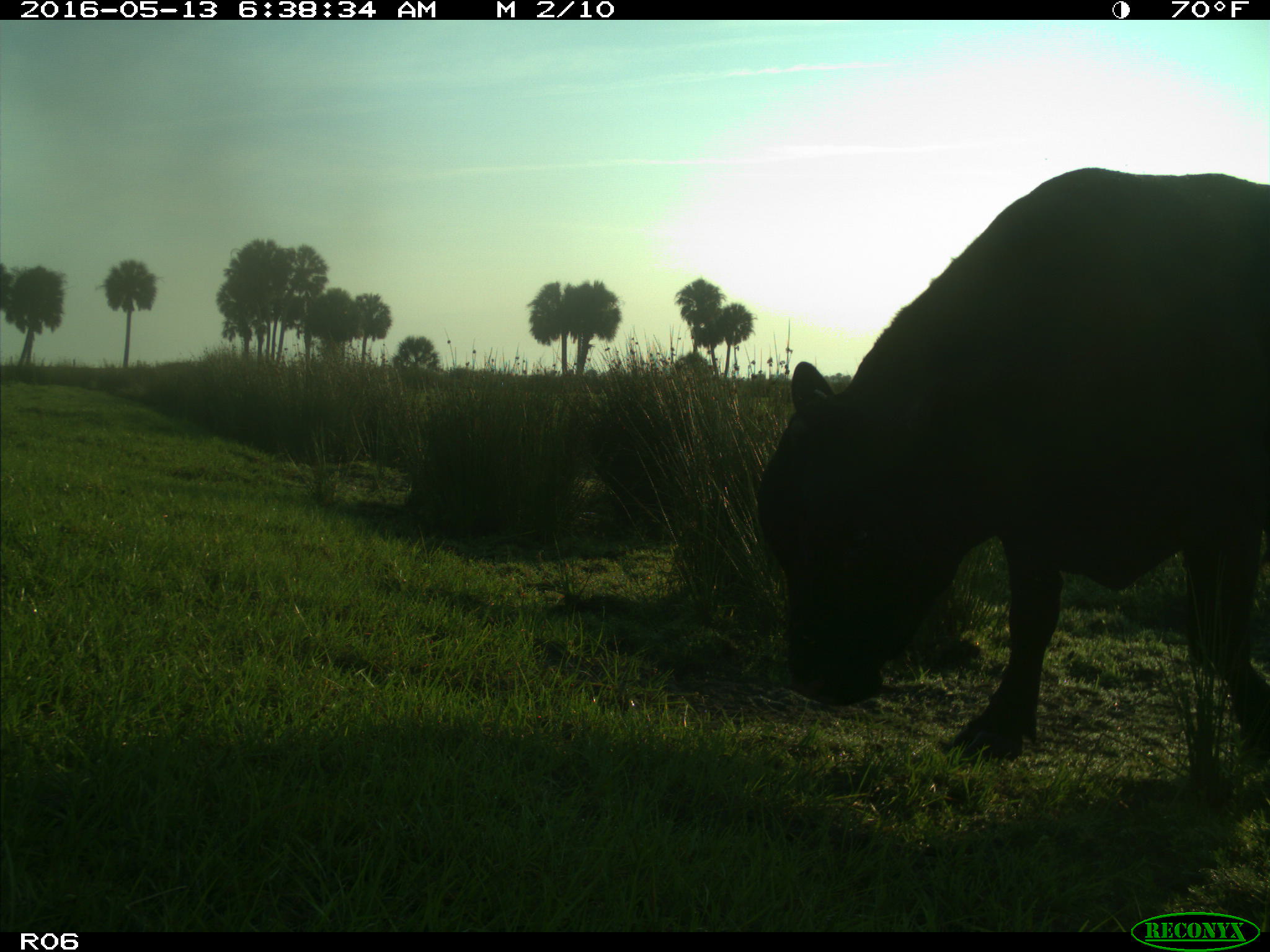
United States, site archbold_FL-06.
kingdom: Animalia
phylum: Chordata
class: Mammalia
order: Artiodactyla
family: Bovidae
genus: Bos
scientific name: Bos taurus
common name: domestic cow